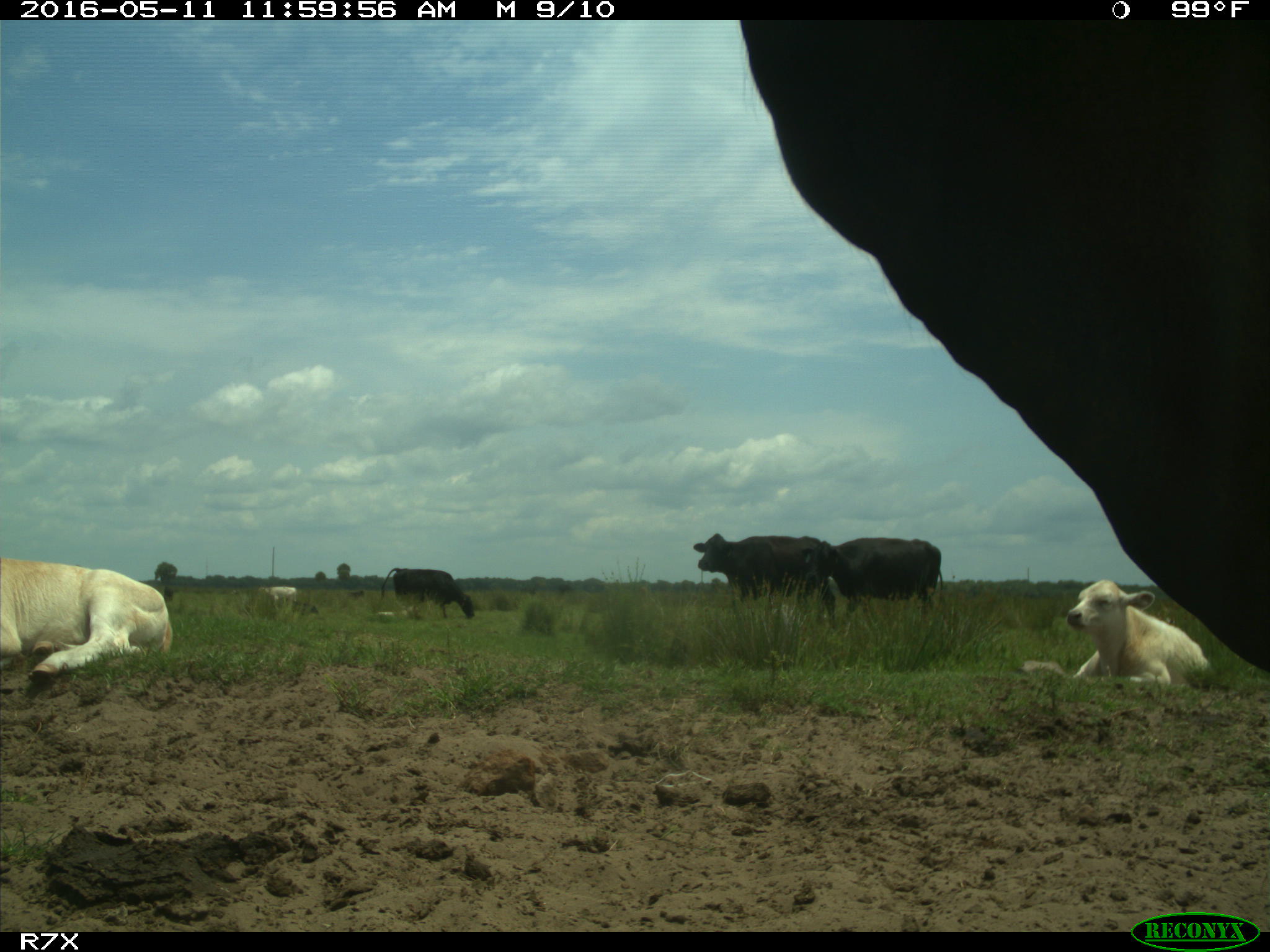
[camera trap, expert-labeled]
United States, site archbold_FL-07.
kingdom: Animalia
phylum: Chordata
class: Mammalia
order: Artiodactyla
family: Bovidae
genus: Bos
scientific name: Bos taurus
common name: domestic cow